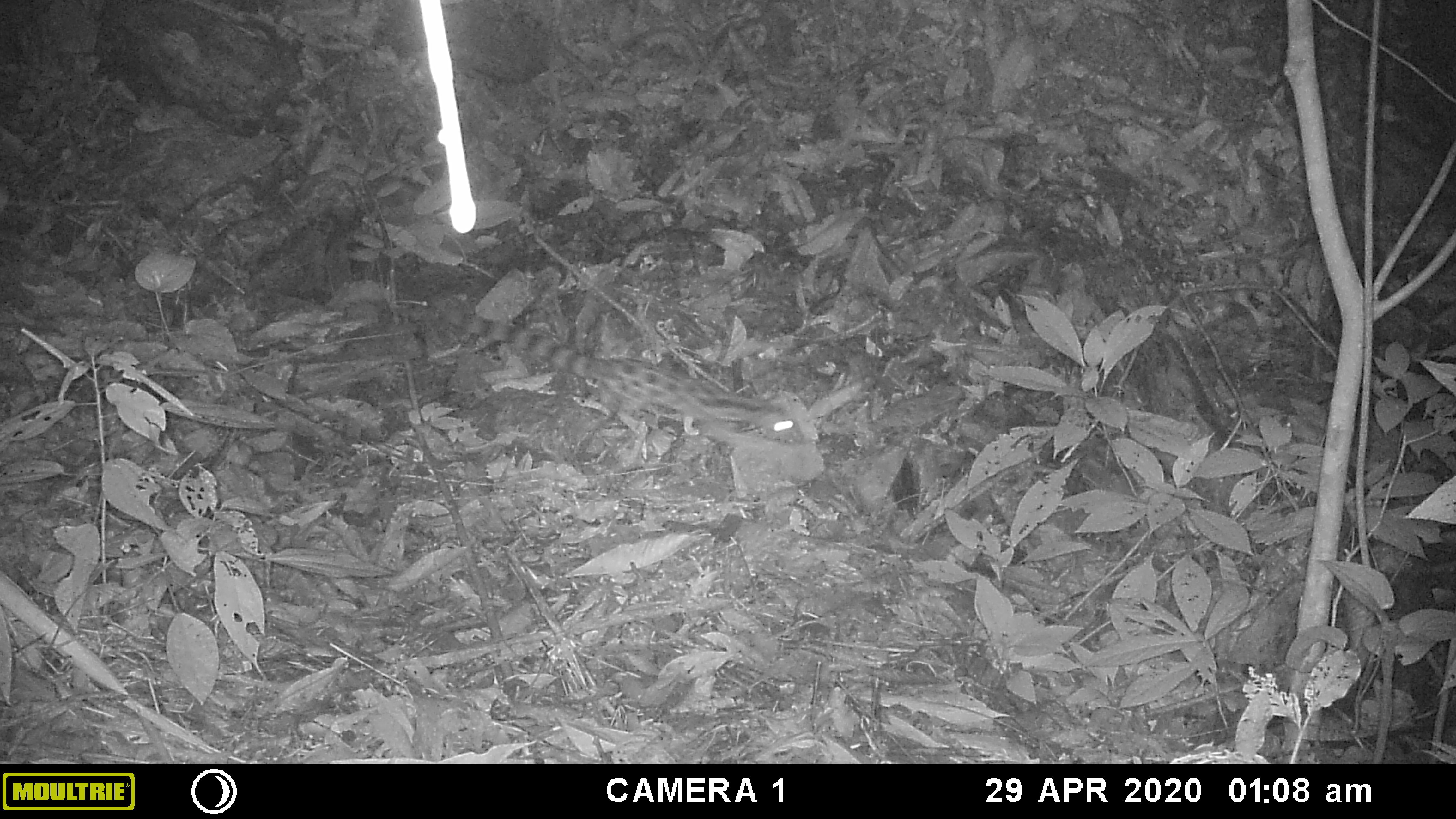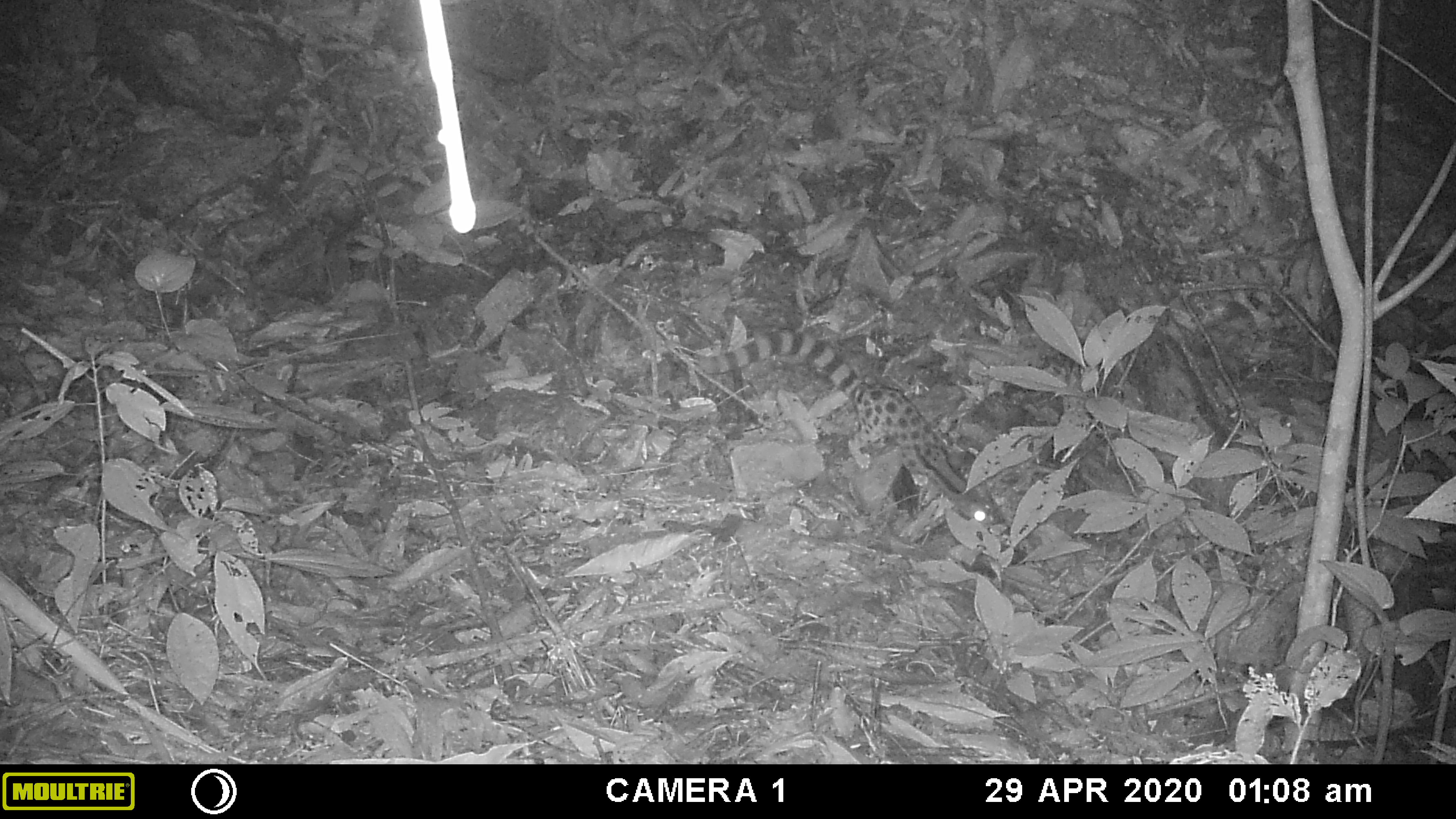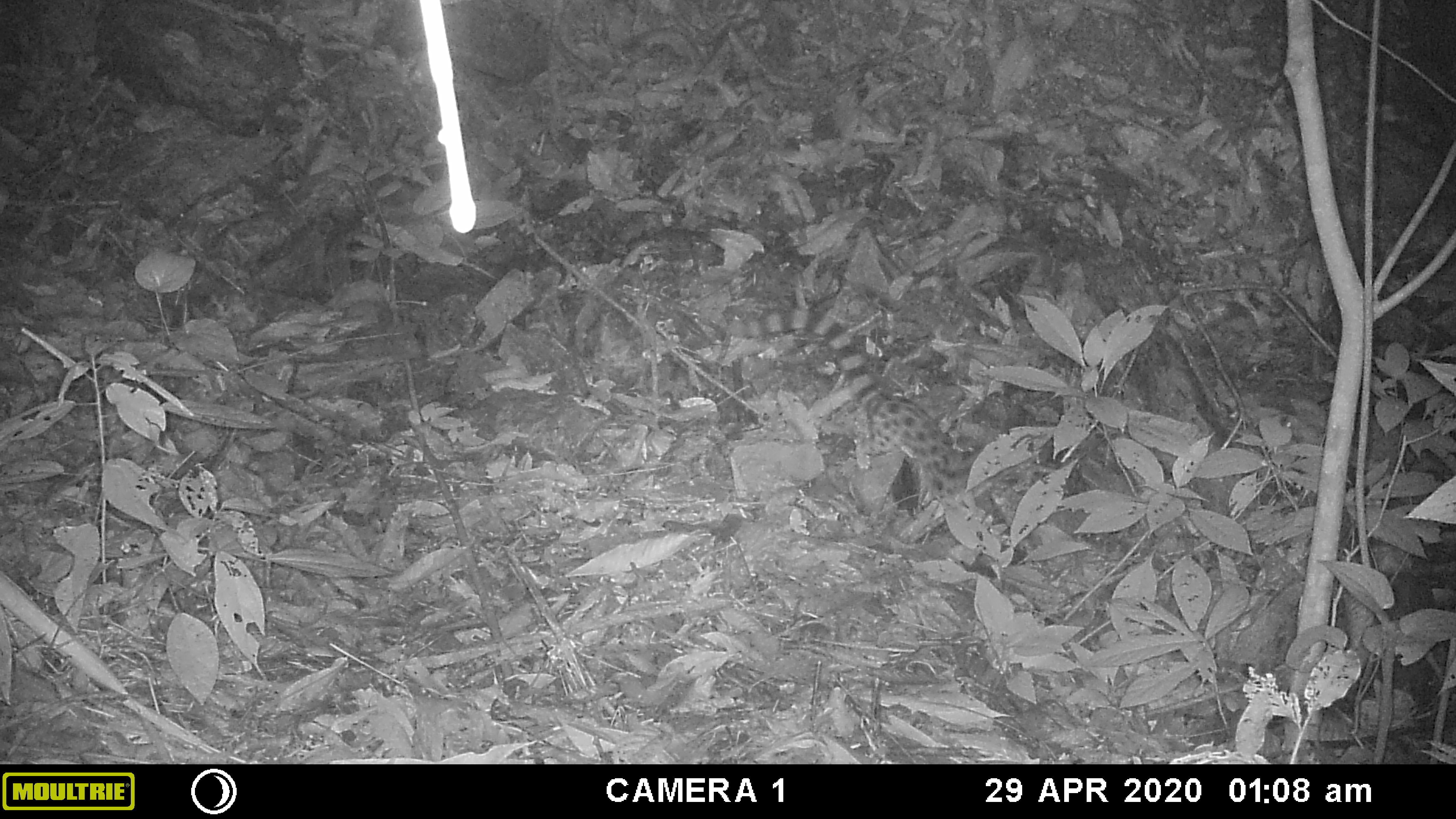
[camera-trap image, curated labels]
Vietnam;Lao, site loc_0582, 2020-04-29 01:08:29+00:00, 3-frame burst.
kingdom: Animalia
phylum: Chordata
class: Mammalia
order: Carnivora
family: Prionodontidae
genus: Prionodon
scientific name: Prionodon pardicolor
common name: spotted linsang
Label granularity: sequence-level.